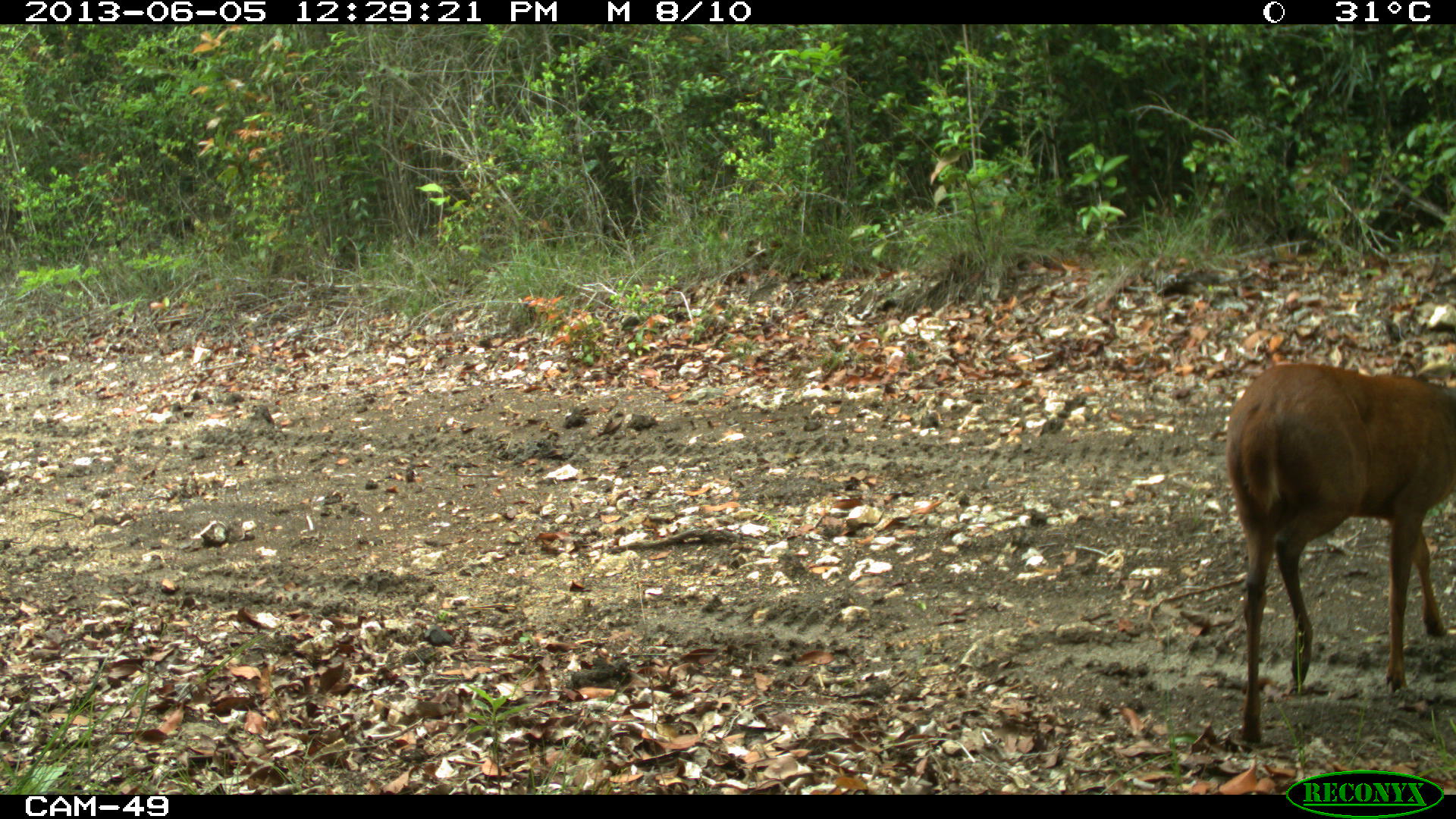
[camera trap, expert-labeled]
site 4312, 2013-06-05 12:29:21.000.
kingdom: Animalia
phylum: Chordata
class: Mammalia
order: Artiodactyla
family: Cervidae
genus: Mazama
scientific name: Mazama temama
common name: central american red brocket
Mazama temama (central american red brocket), count 1, sex male.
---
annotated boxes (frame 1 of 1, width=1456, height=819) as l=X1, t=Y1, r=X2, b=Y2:
mazama temama: l=1223, t=362, r=1456, b=748